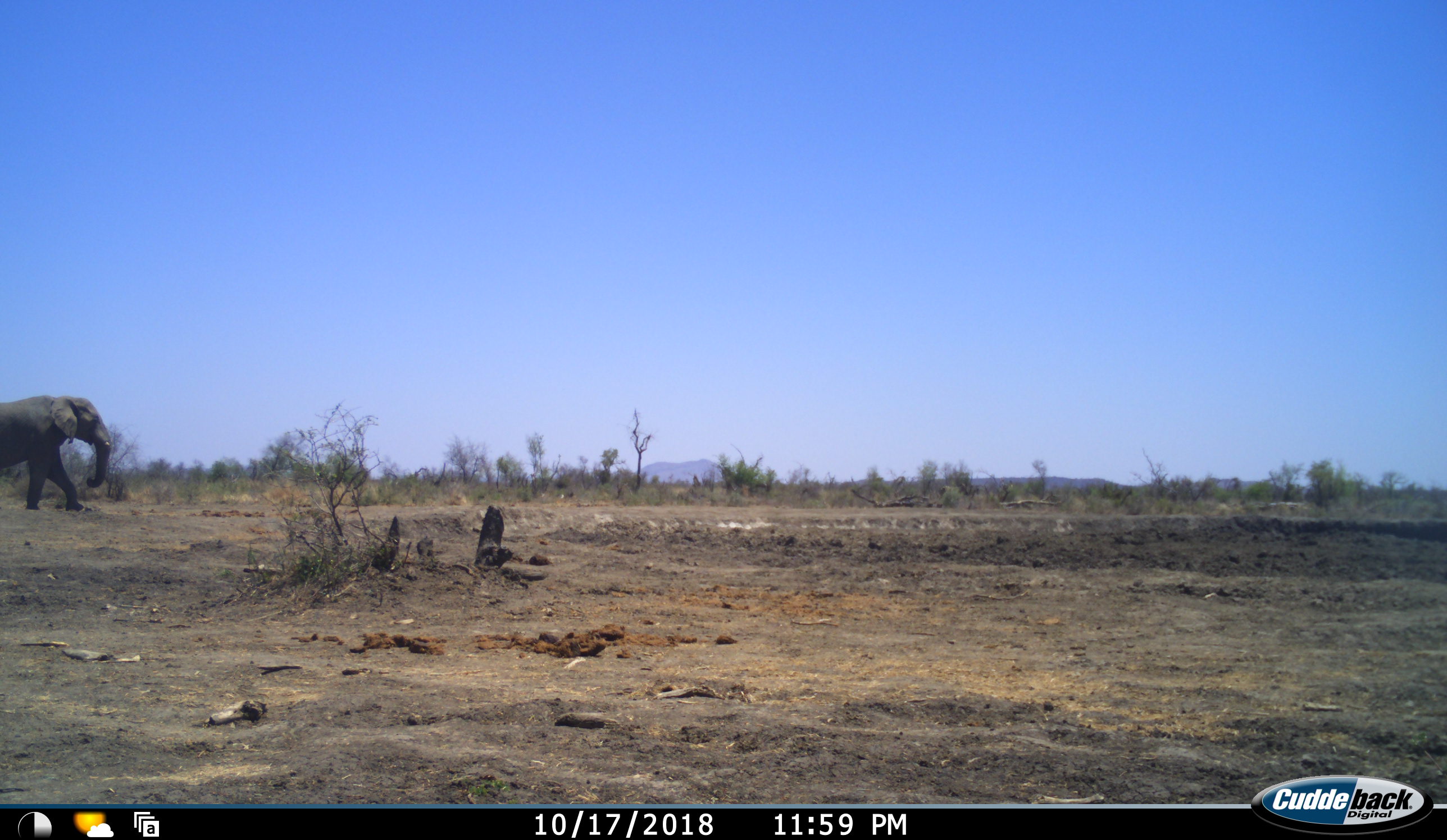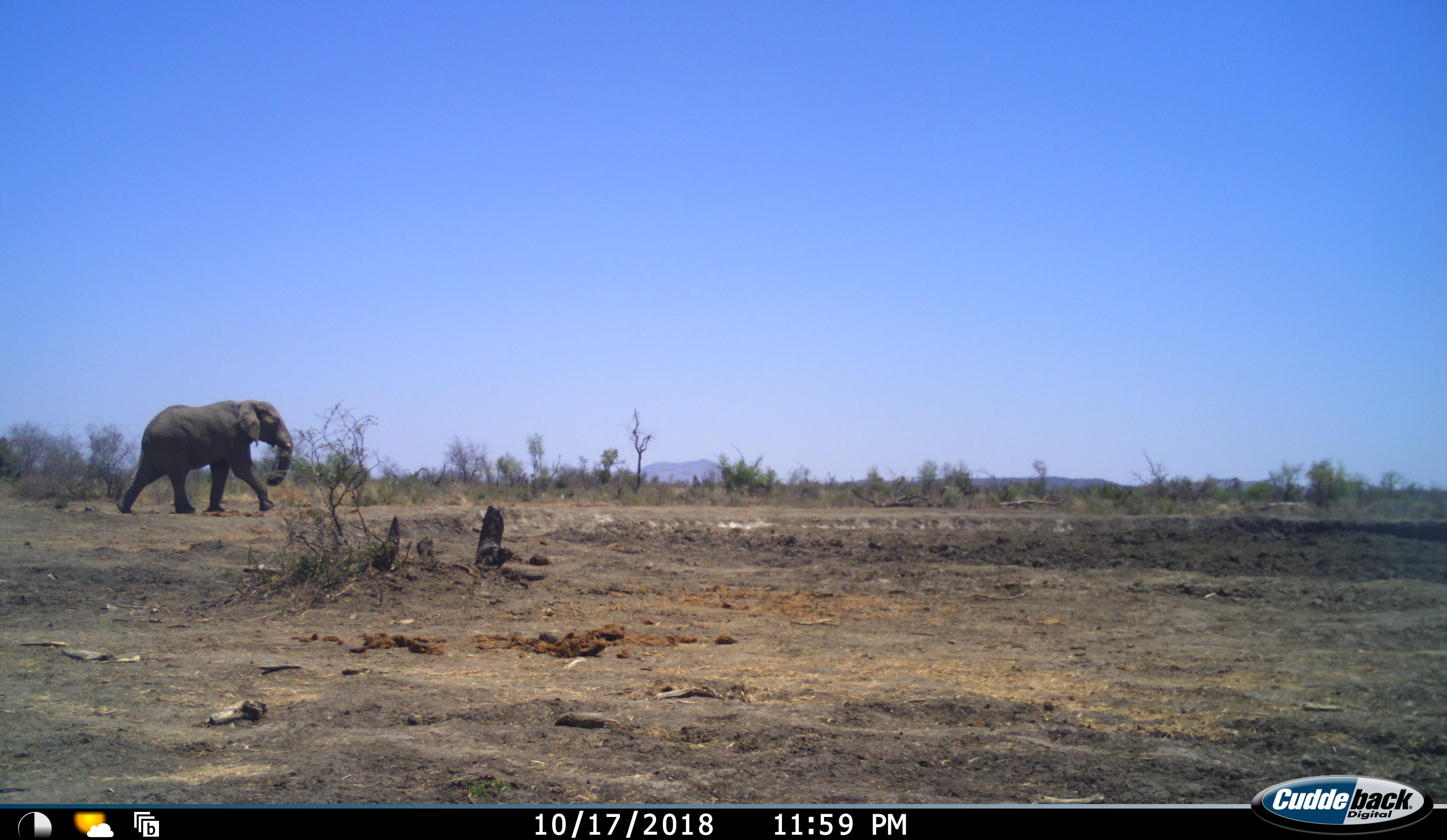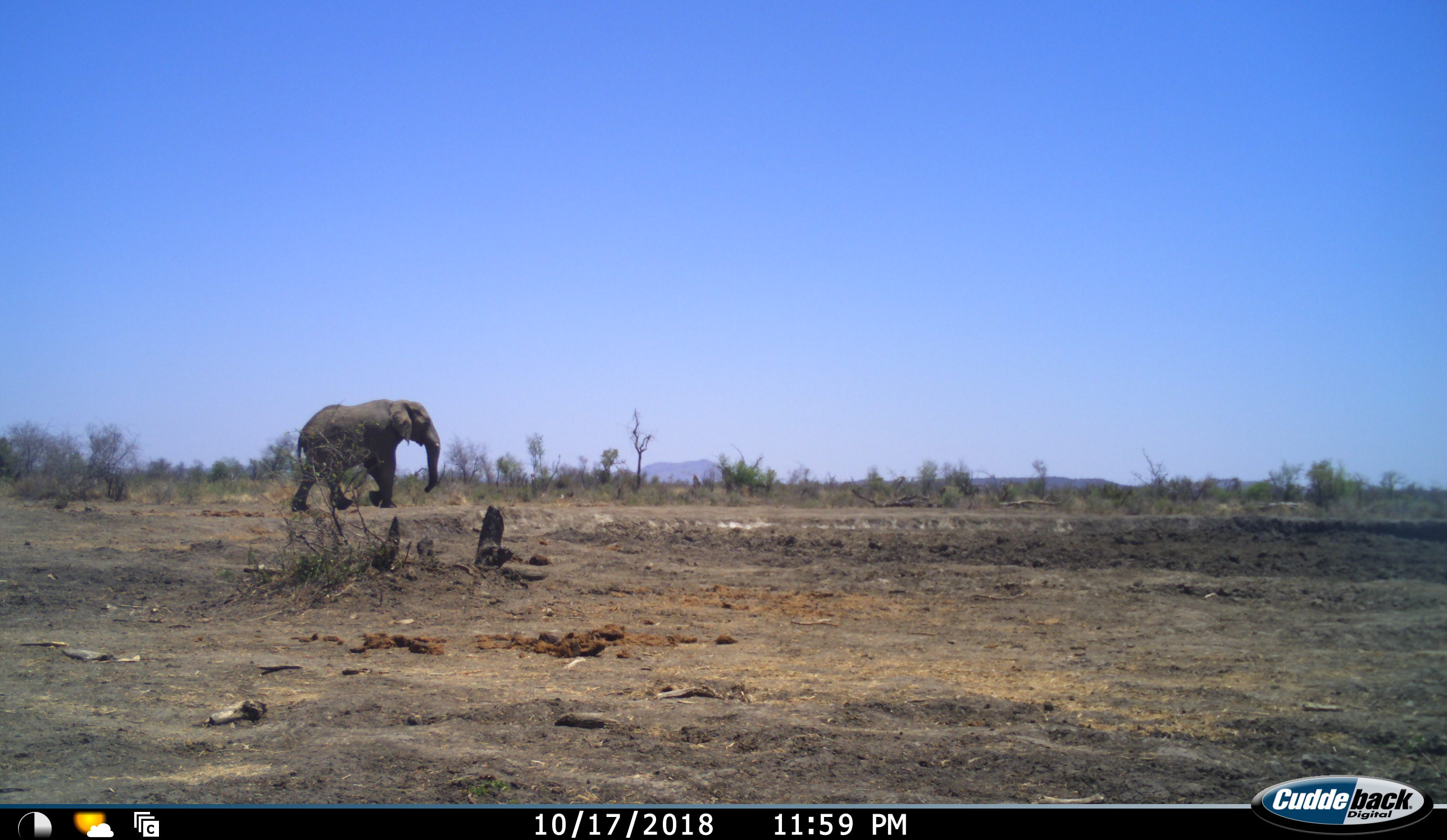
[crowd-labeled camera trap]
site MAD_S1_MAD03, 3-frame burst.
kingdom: Animalia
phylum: Chordata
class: Mammalia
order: Proboscidea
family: Elephantidae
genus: Loxodonta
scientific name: Loxodonta africana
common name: african bush elephant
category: elephant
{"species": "elephant (african bush elephant) (Loxodonta africana)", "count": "1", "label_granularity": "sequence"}